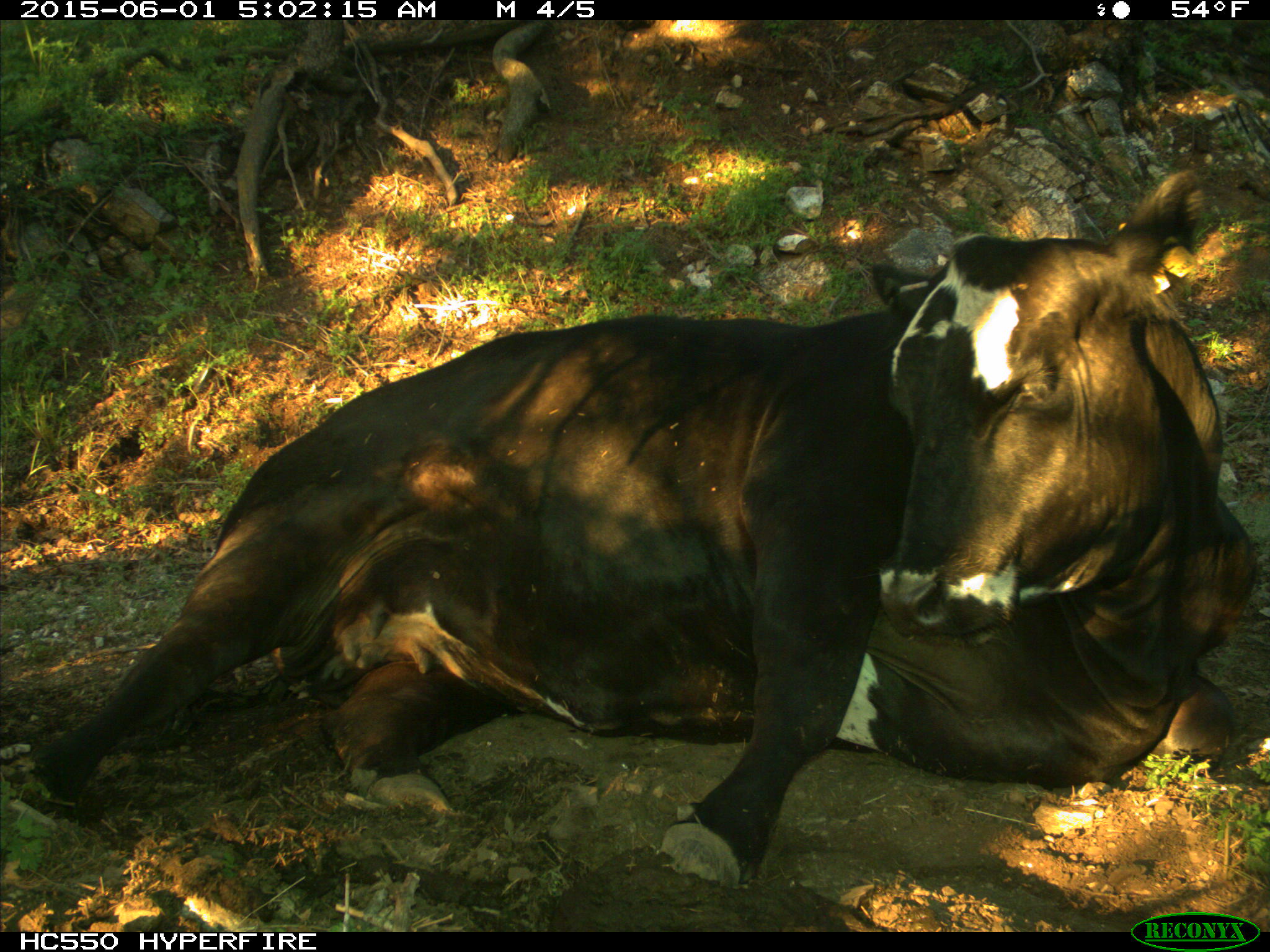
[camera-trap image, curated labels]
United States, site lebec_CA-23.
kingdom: Animalia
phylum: Chordata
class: Mammalia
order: Artiodactyla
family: Bovidae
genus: Bos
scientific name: Bos taurus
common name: domestic cow